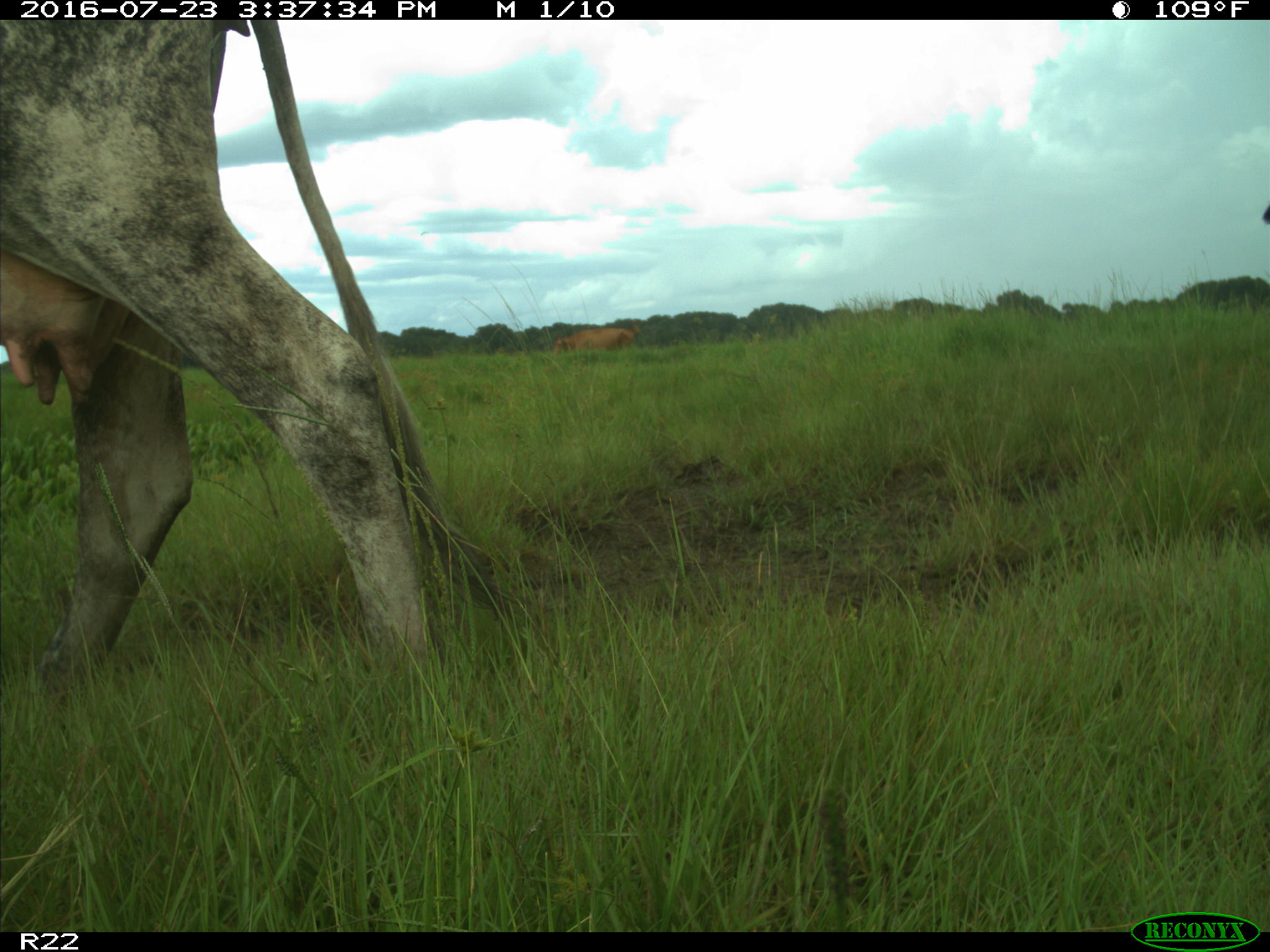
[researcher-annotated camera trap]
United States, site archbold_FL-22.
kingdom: Animalia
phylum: Chordata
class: Mammalia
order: Artiodactyla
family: Bovidae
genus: Bos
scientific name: Bos taurus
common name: domestic cow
Bos taurus (domestic cow).